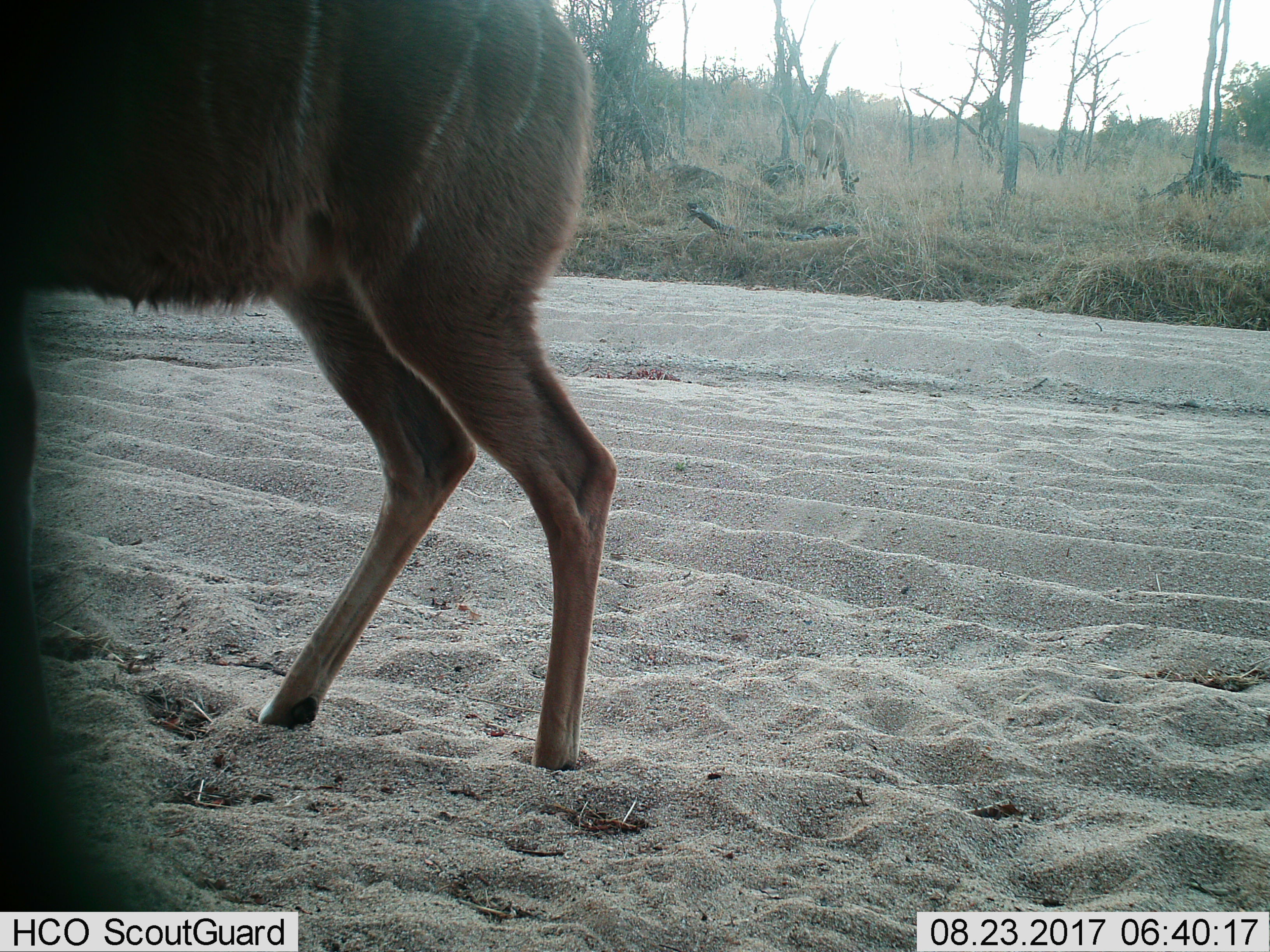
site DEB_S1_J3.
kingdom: Animalia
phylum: Chordata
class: Mammalia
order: Artiodactyla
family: Bovidae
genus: Tragelaphus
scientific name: Tragelaphus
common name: kudu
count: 1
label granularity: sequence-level